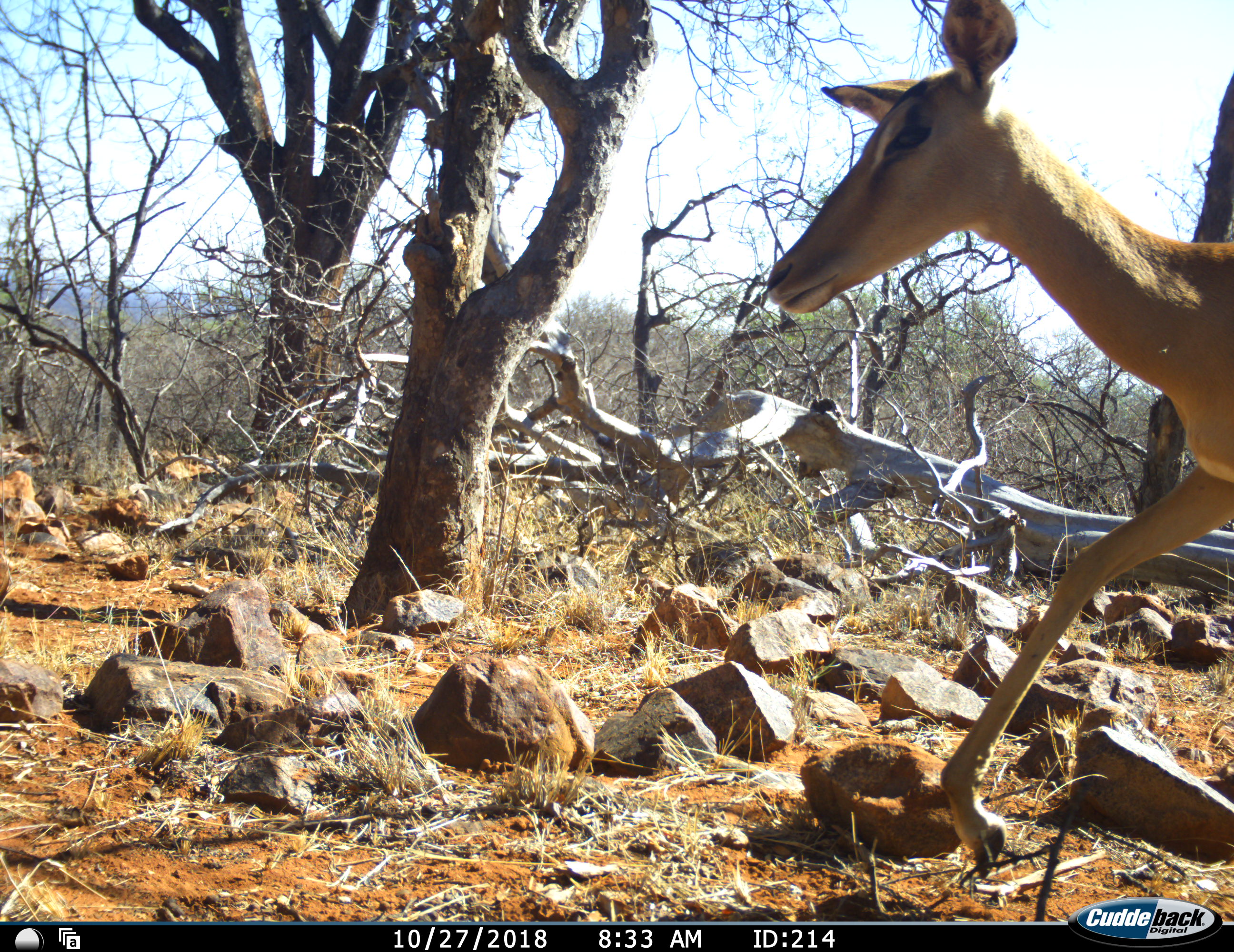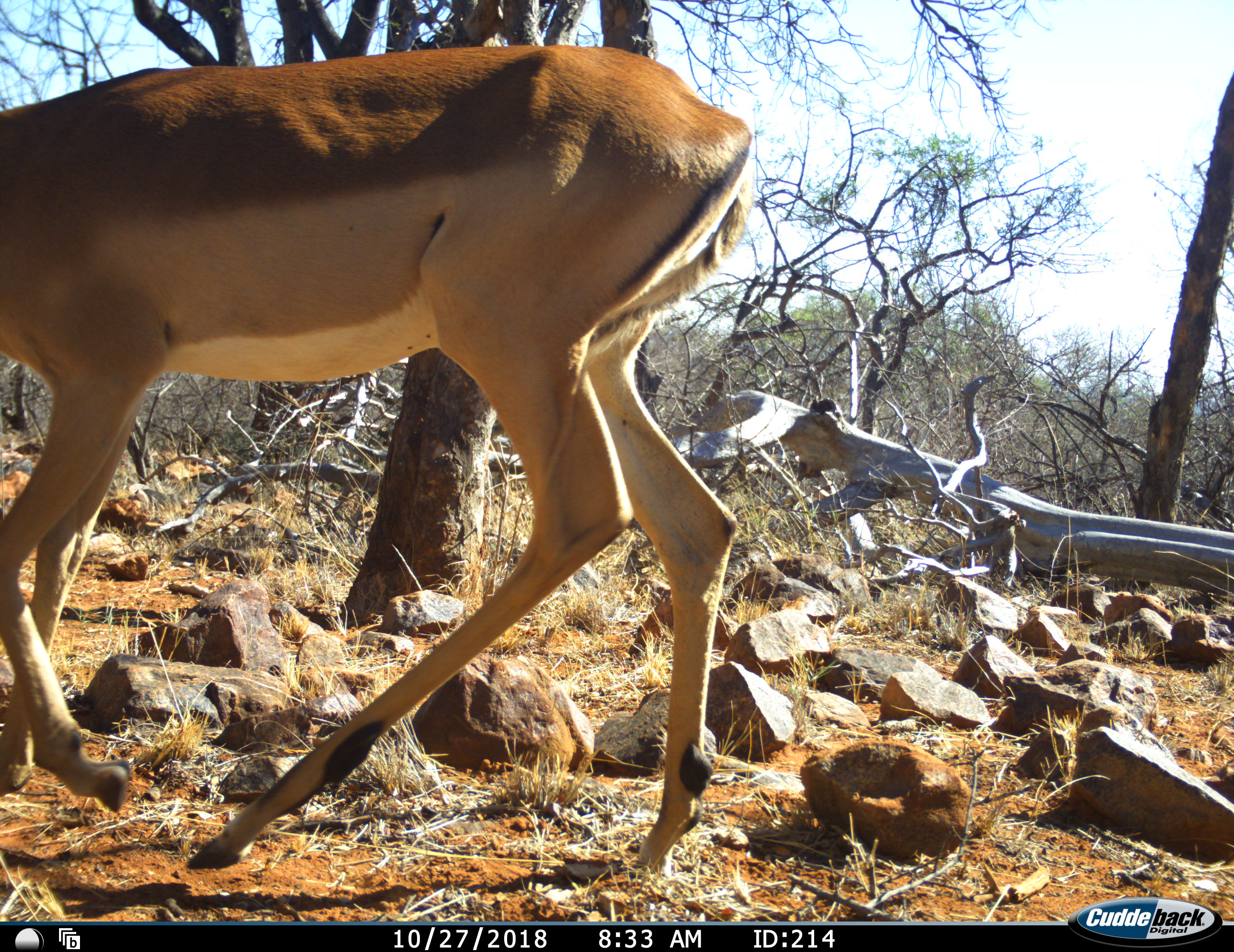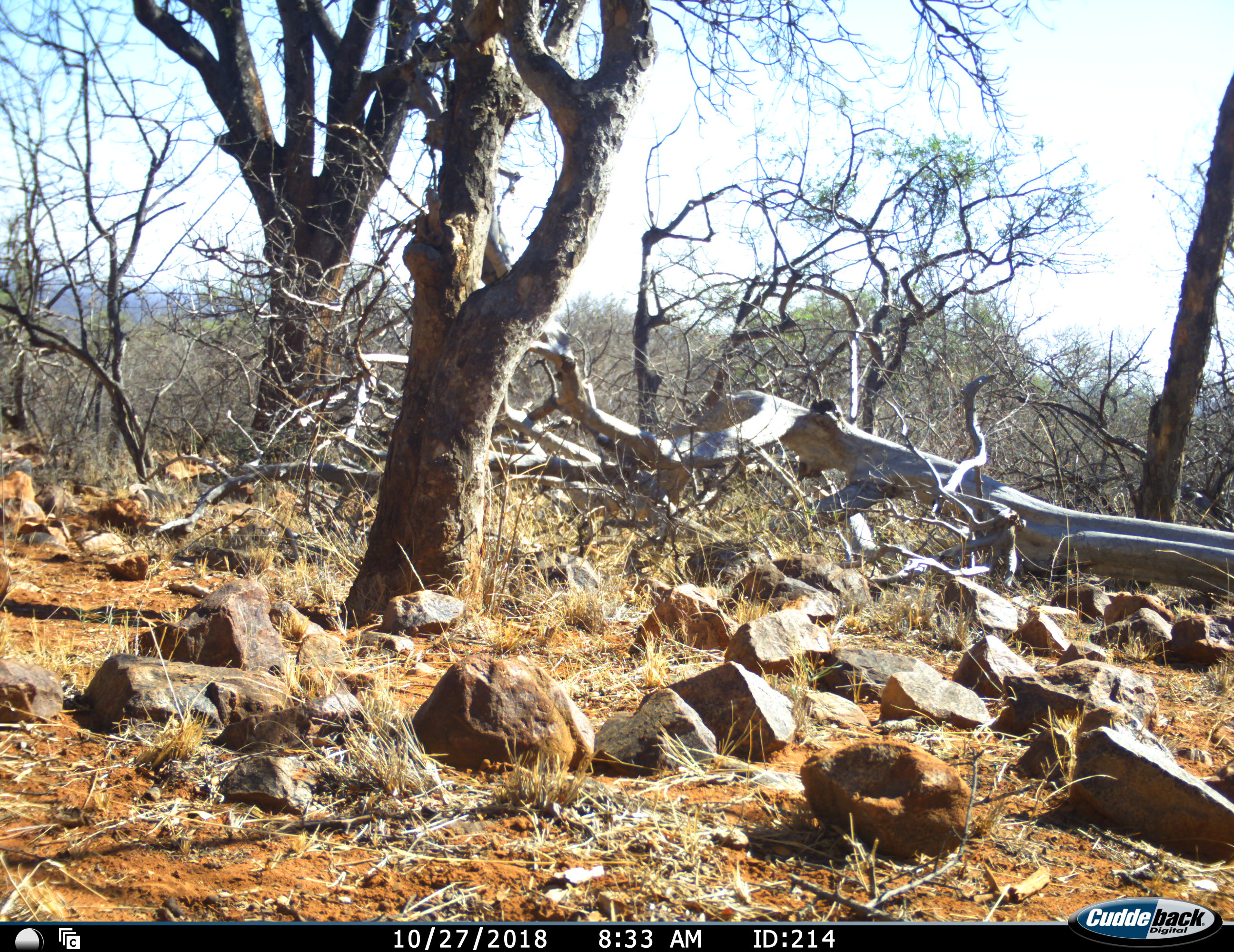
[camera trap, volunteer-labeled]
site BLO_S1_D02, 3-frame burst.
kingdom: Animalia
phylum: Chordata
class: Mammalia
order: Artiodactyla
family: Bovidae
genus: Aepyceros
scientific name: Aepyceros melampus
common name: impala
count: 1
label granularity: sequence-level